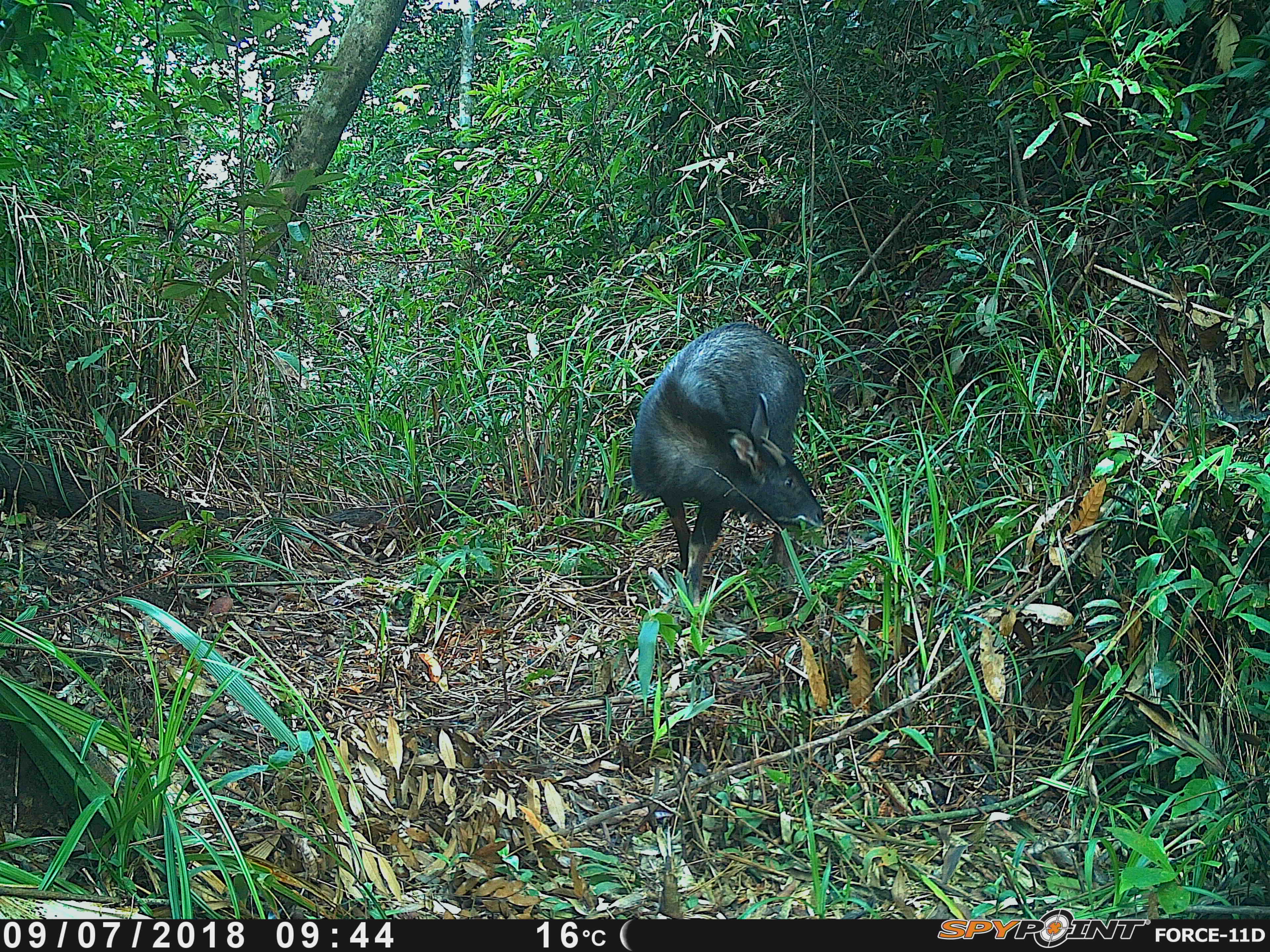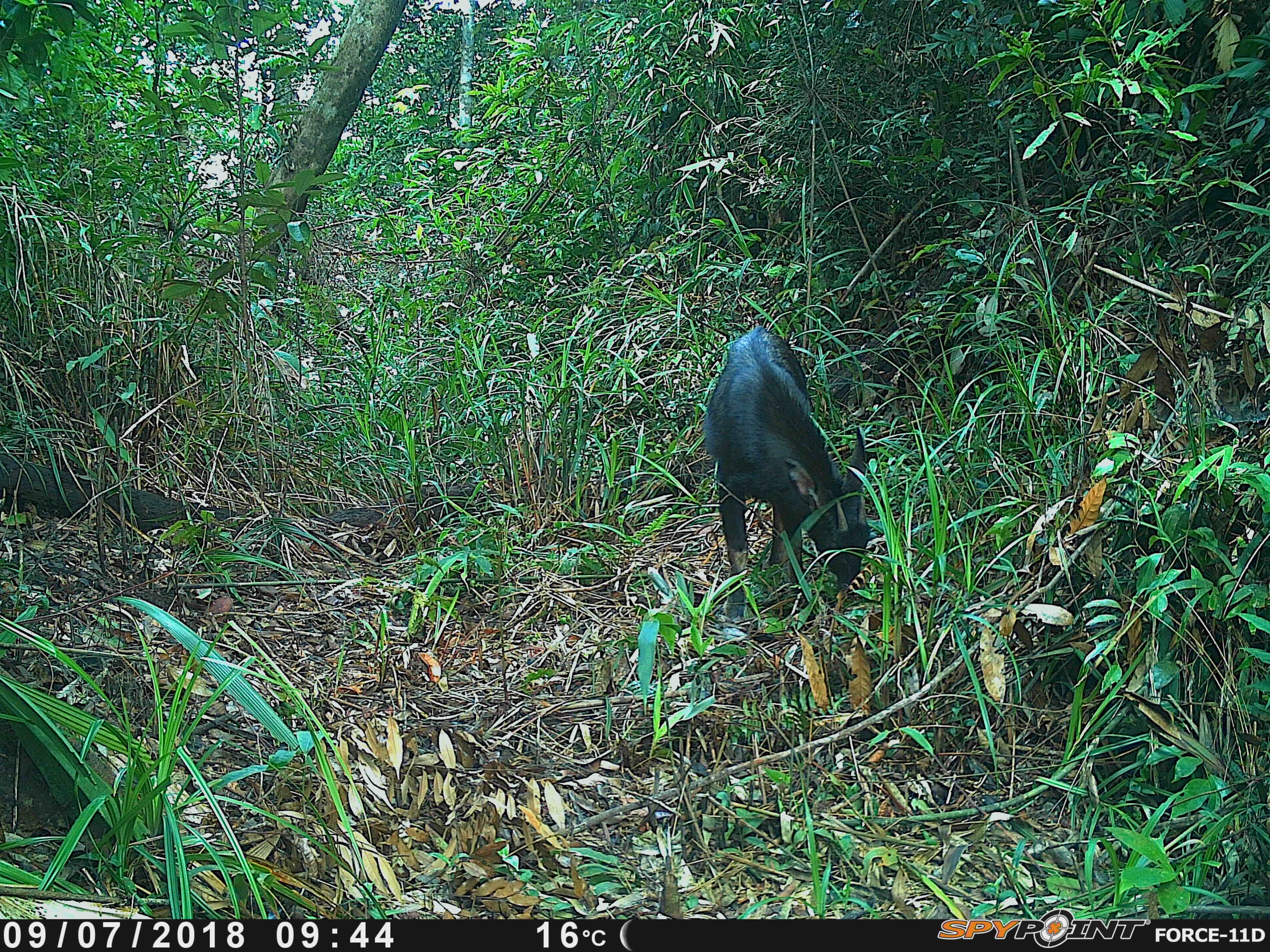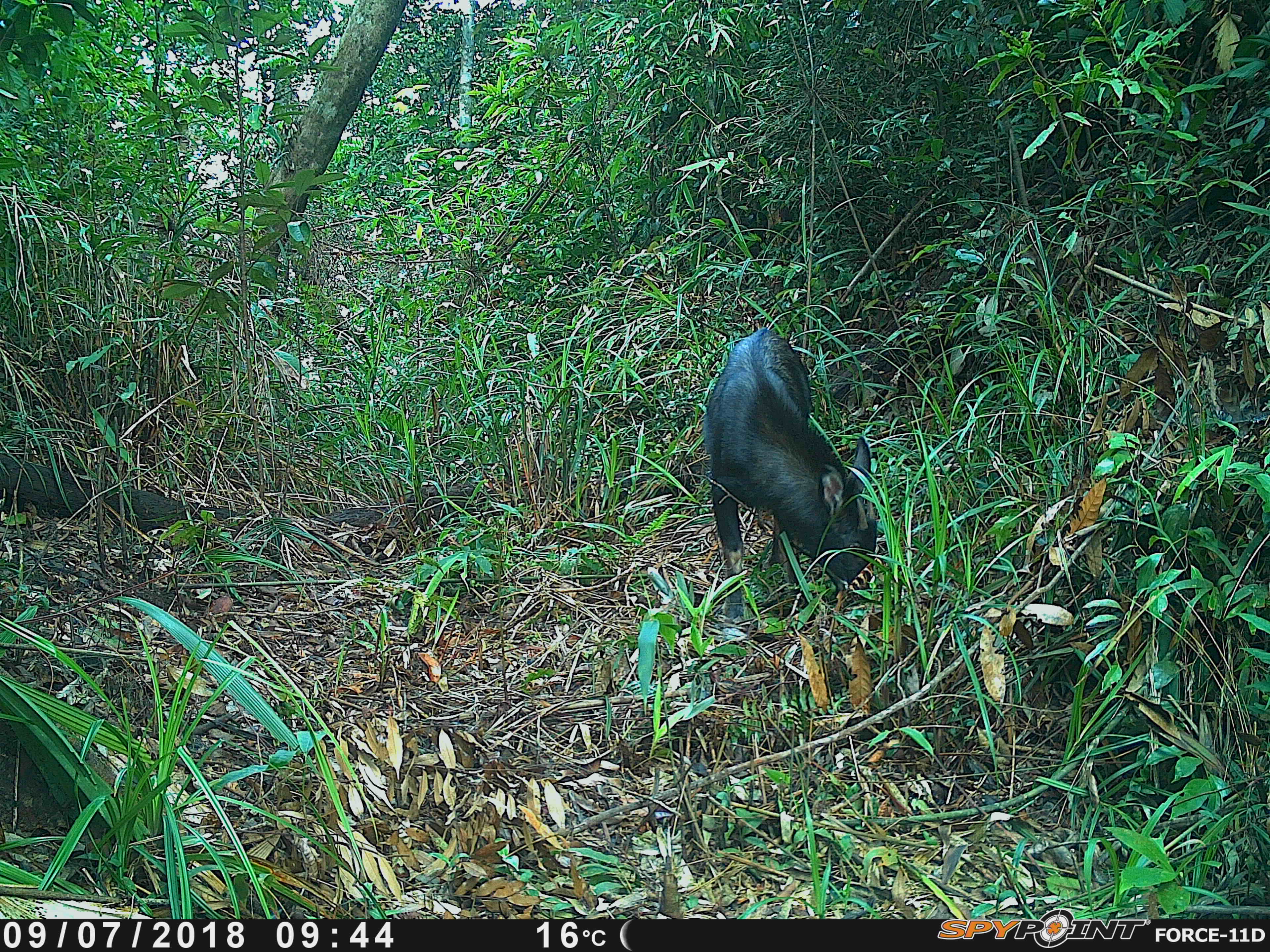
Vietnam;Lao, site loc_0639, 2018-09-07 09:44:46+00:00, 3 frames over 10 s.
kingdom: Animalia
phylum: Chordata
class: Mammalia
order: Artiodactyla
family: Bovidae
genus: Capricornis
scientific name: Capricornis sumatraensis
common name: chinese serow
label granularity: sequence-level